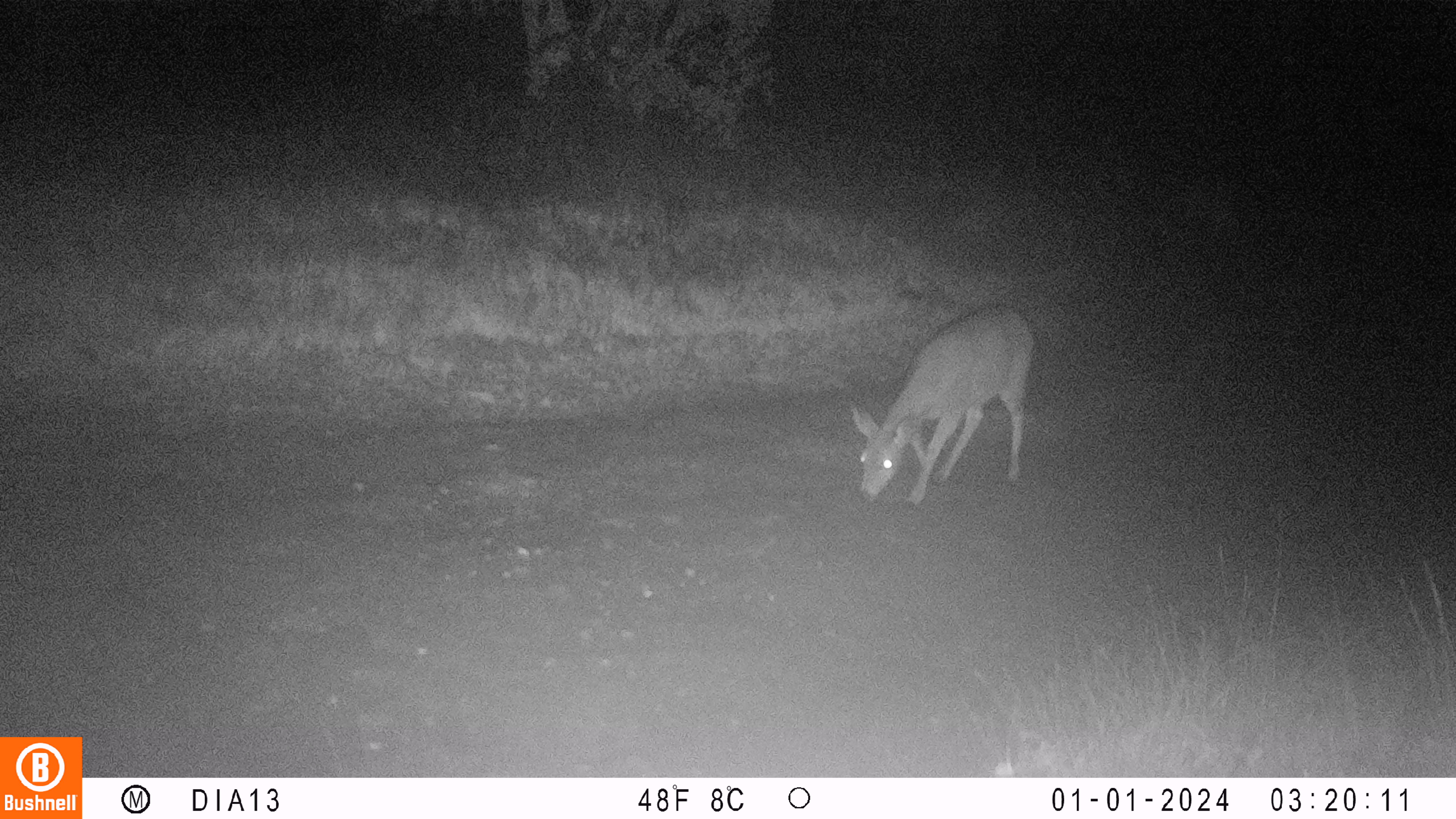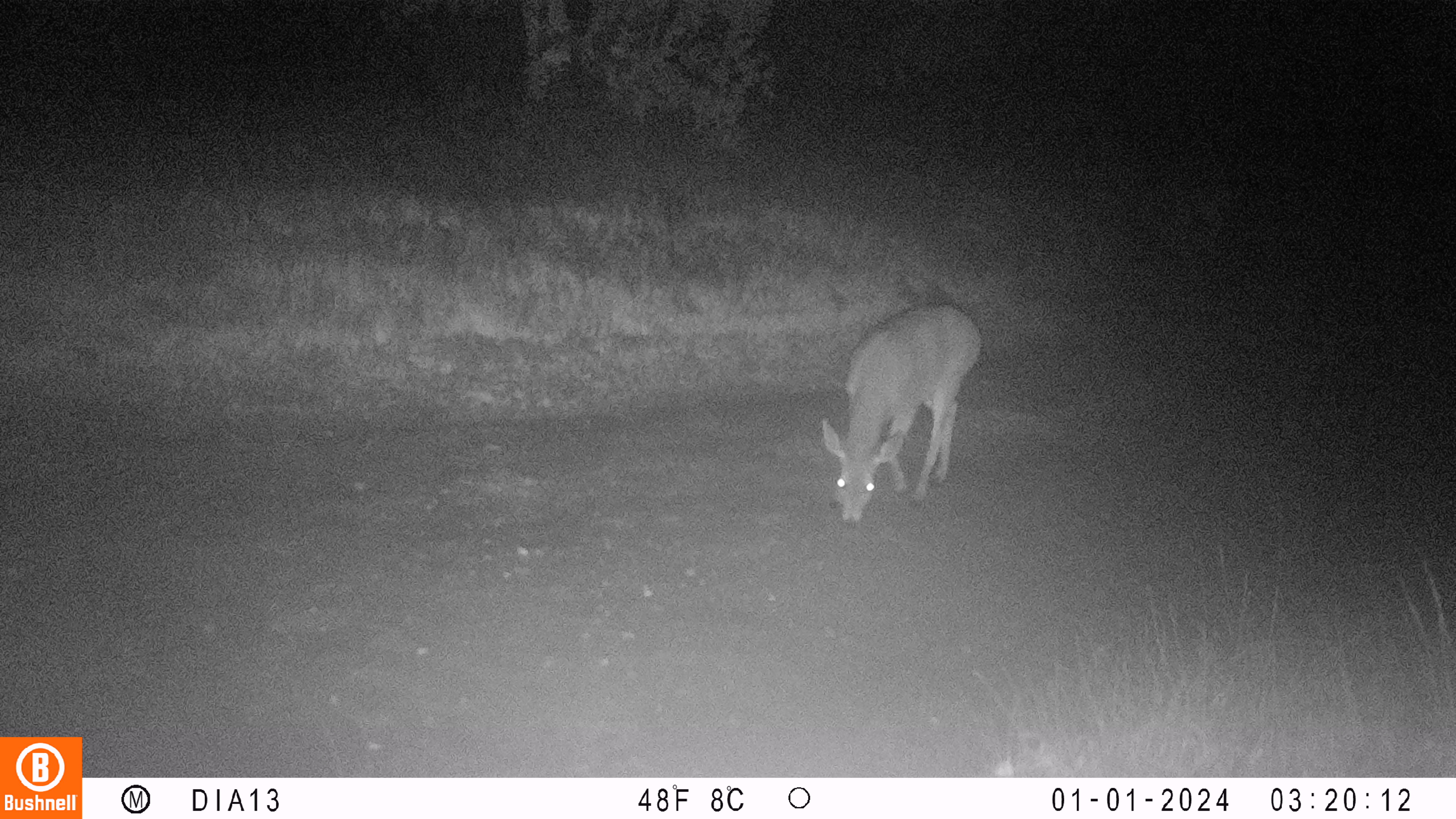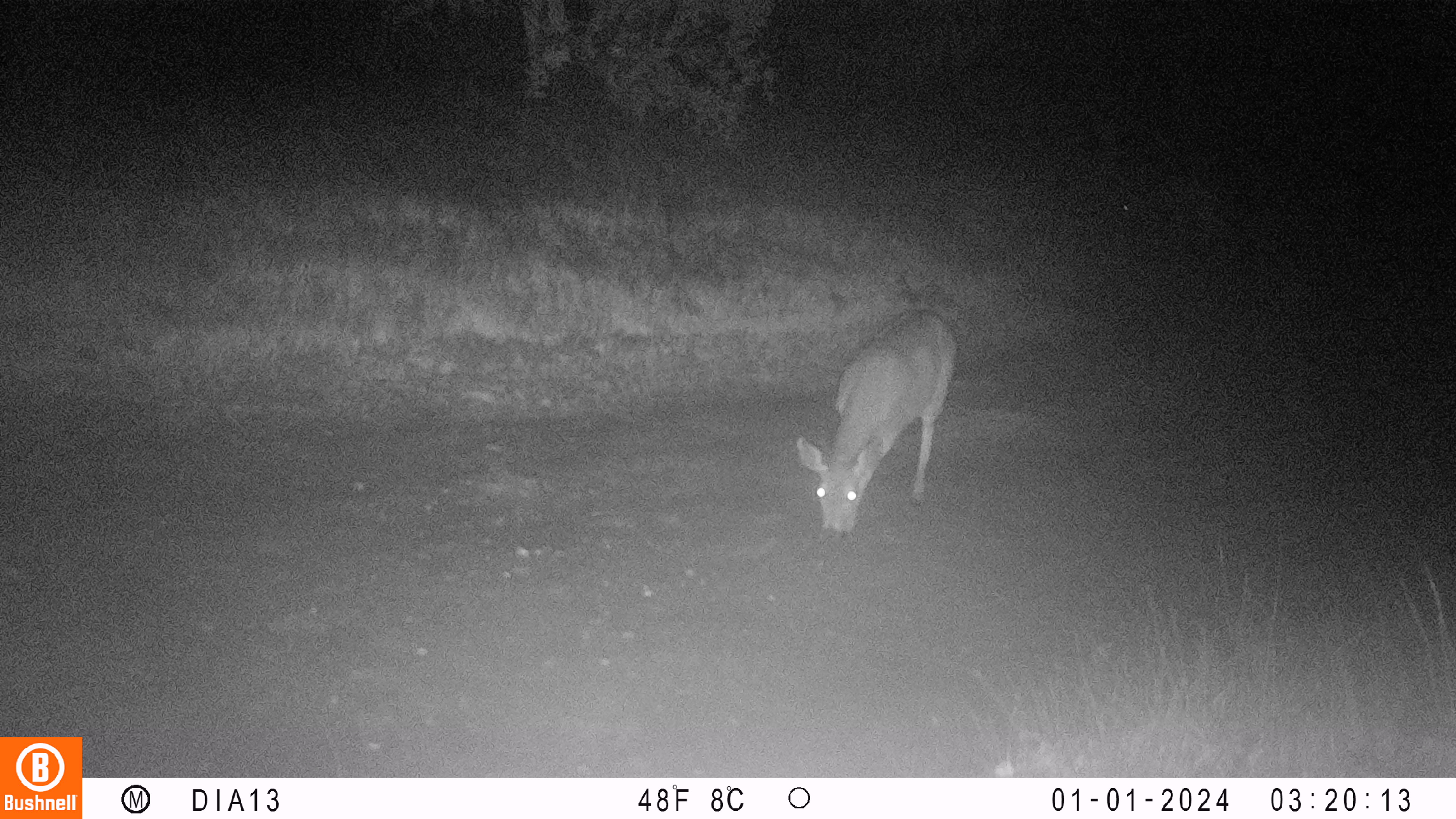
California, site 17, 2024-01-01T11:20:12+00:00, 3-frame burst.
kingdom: Animalia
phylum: Chordata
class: Mammalia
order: Artiodactyla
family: Cervidae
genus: Odocoileus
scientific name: Odocoileus hemionus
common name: mule deer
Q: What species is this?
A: Mule deer (Odocoileus hemionus).